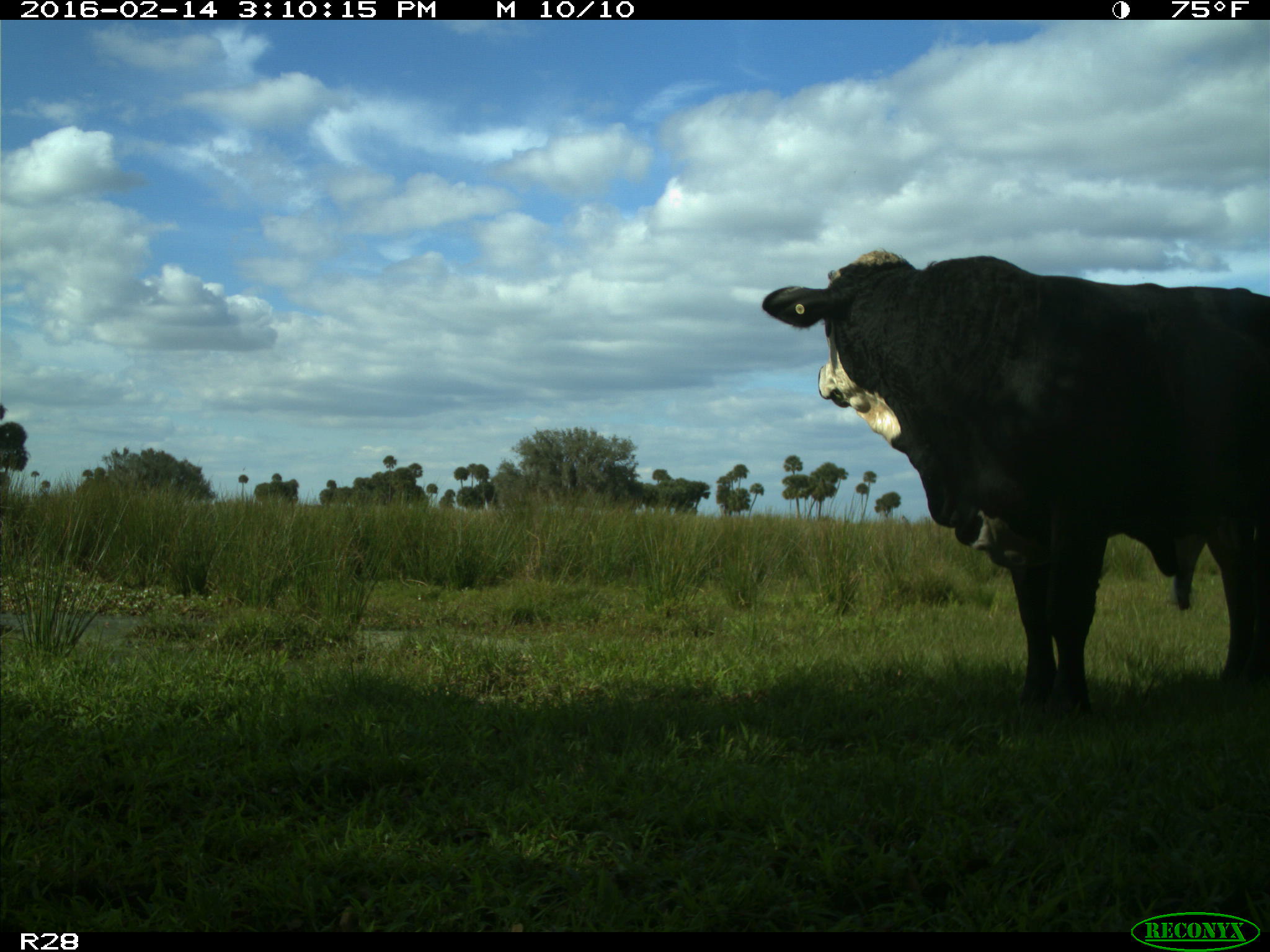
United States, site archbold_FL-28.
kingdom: Animalia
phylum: Chordata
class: Mammalia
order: Artiodactyla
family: Bovidae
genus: Bos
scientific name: Bos taurus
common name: domestic cow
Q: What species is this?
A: Bos taurus (domestic cow).